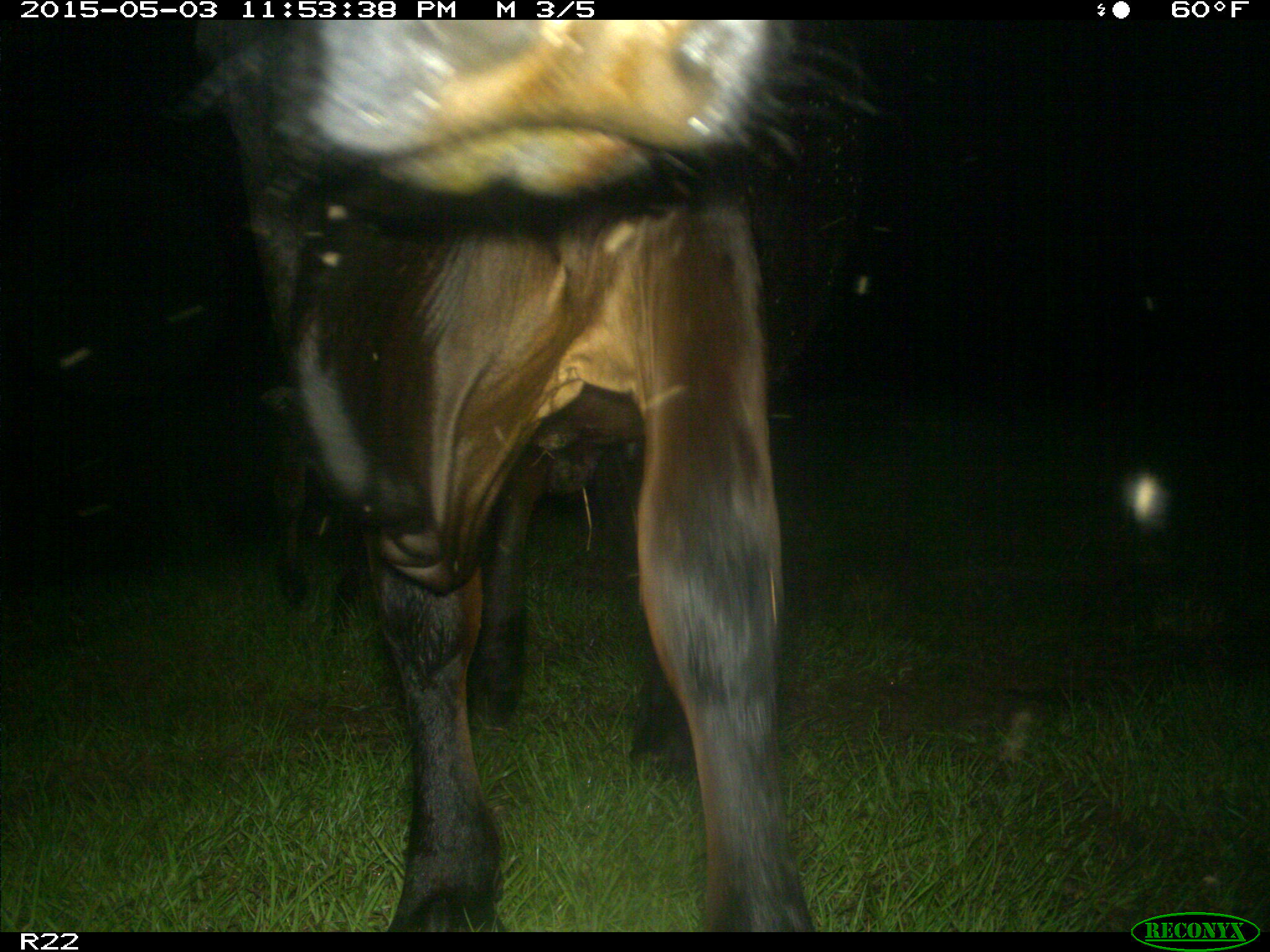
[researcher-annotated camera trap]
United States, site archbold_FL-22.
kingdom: Animalia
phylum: Chordata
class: Mammalia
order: Artiodactyla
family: Bovidae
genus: Bos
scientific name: Bos taurus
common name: domestic cow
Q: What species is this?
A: Bos taurus (domestic cow).